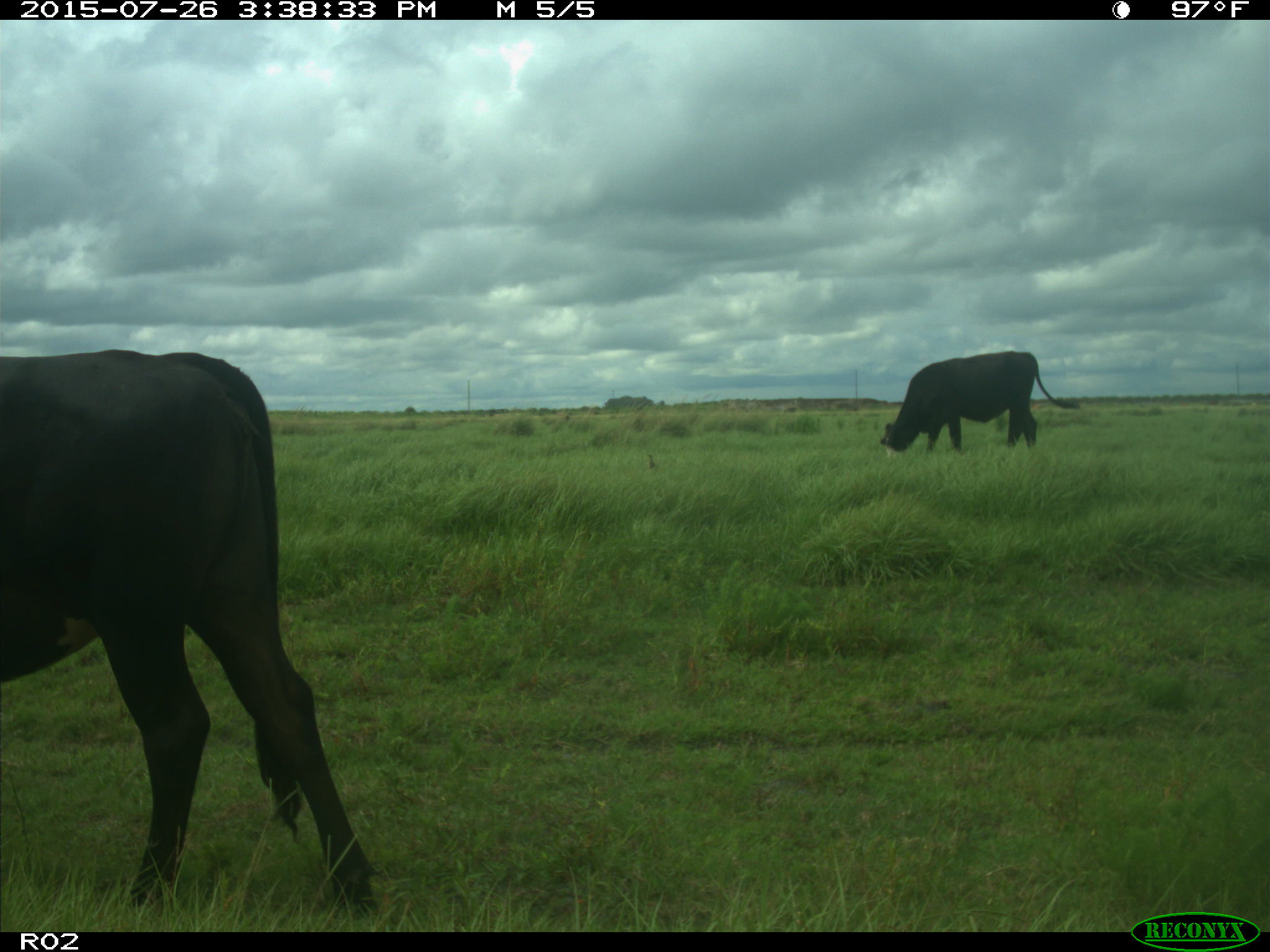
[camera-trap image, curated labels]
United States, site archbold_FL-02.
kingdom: Animalia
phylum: Chordata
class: Mammalia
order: Artiodactyla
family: Bovidae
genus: Bos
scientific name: Bos taurus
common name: domestic cow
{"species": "Bos taurus (domestic cow)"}